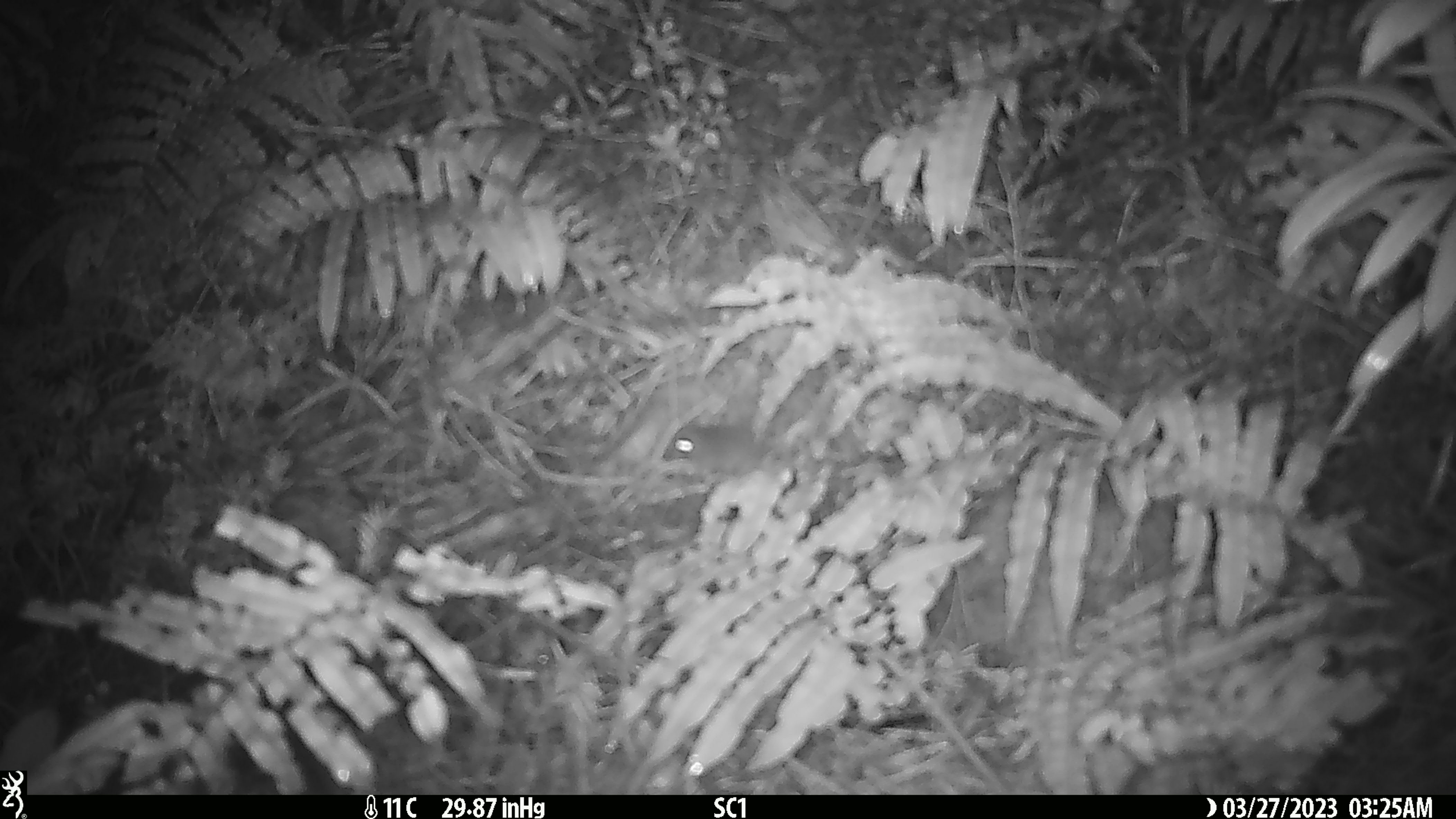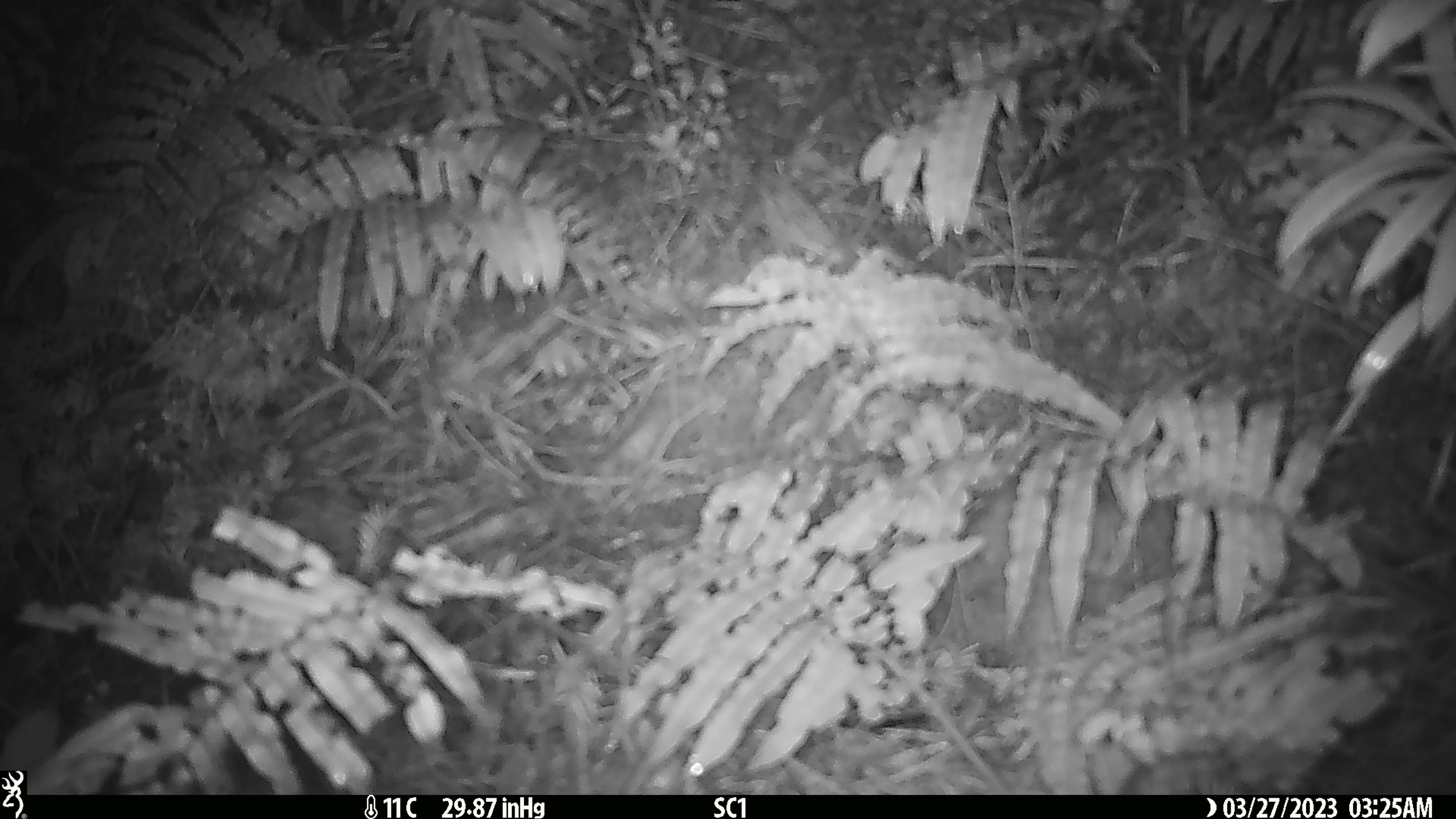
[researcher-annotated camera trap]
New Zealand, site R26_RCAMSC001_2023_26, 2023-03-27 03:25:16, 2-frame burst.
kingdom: Animalia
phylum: Chordata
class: Mammalia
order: Rodentia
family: Muridae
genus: Mus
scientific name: Mus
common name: mouse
Mouse (Mus).